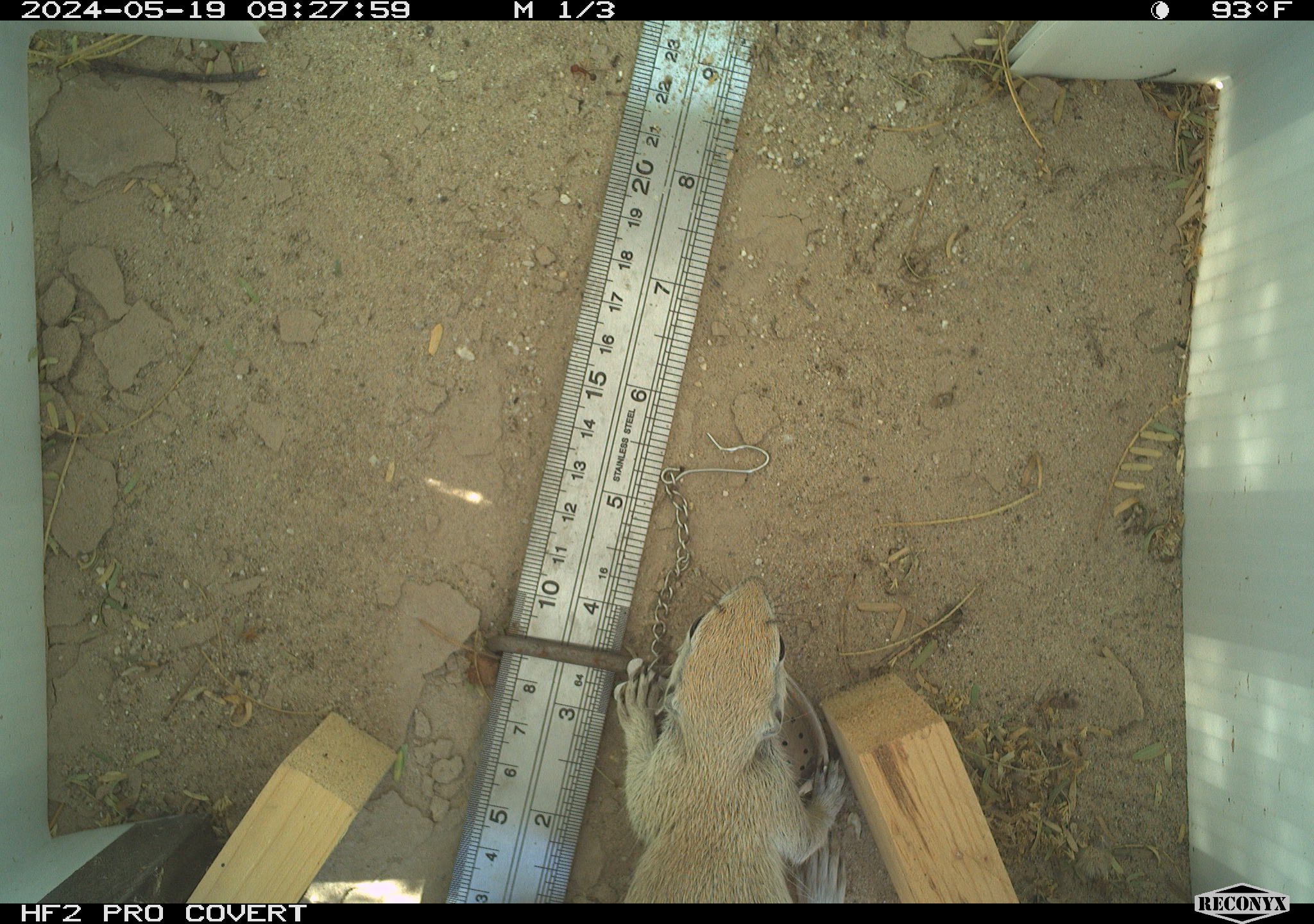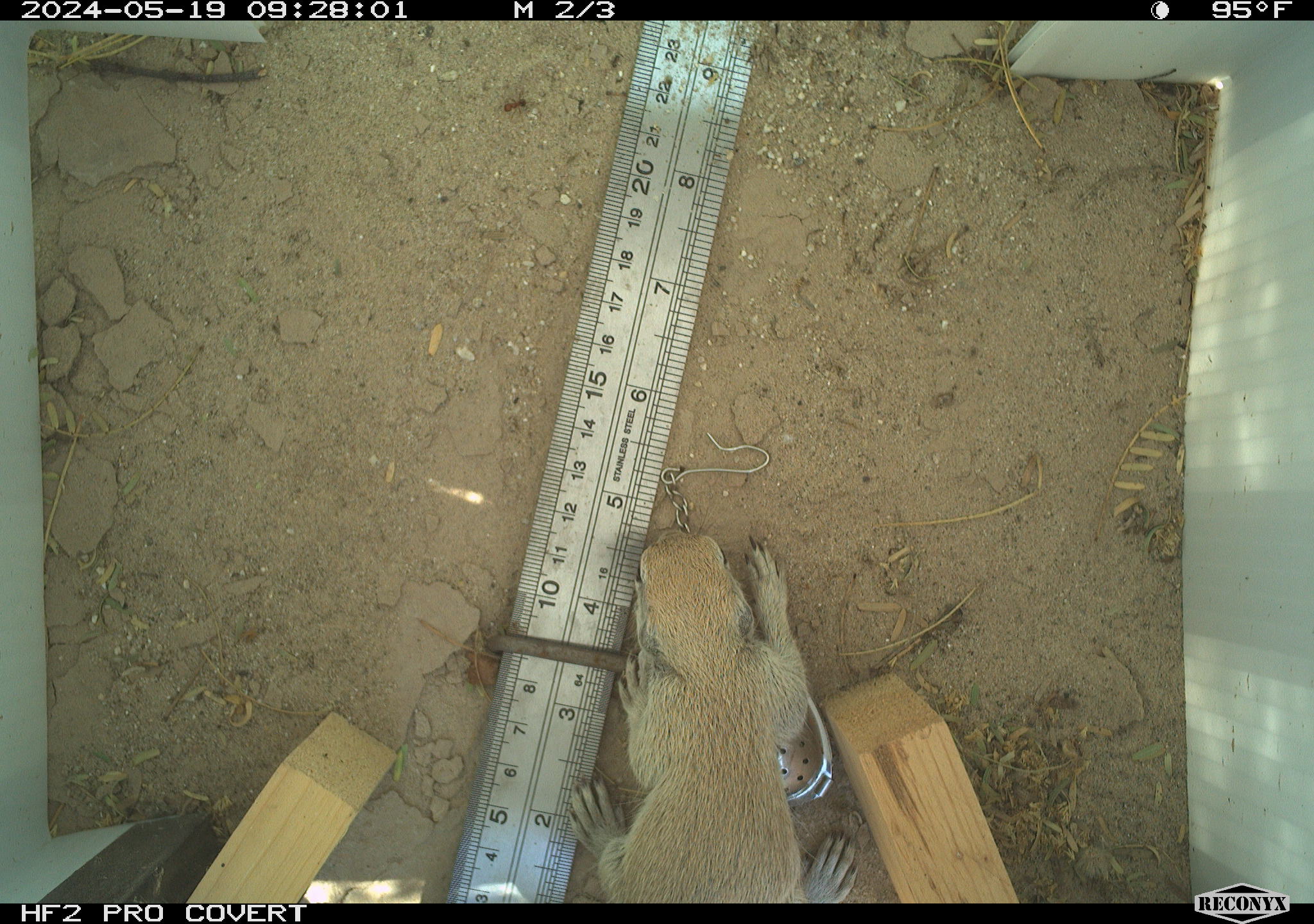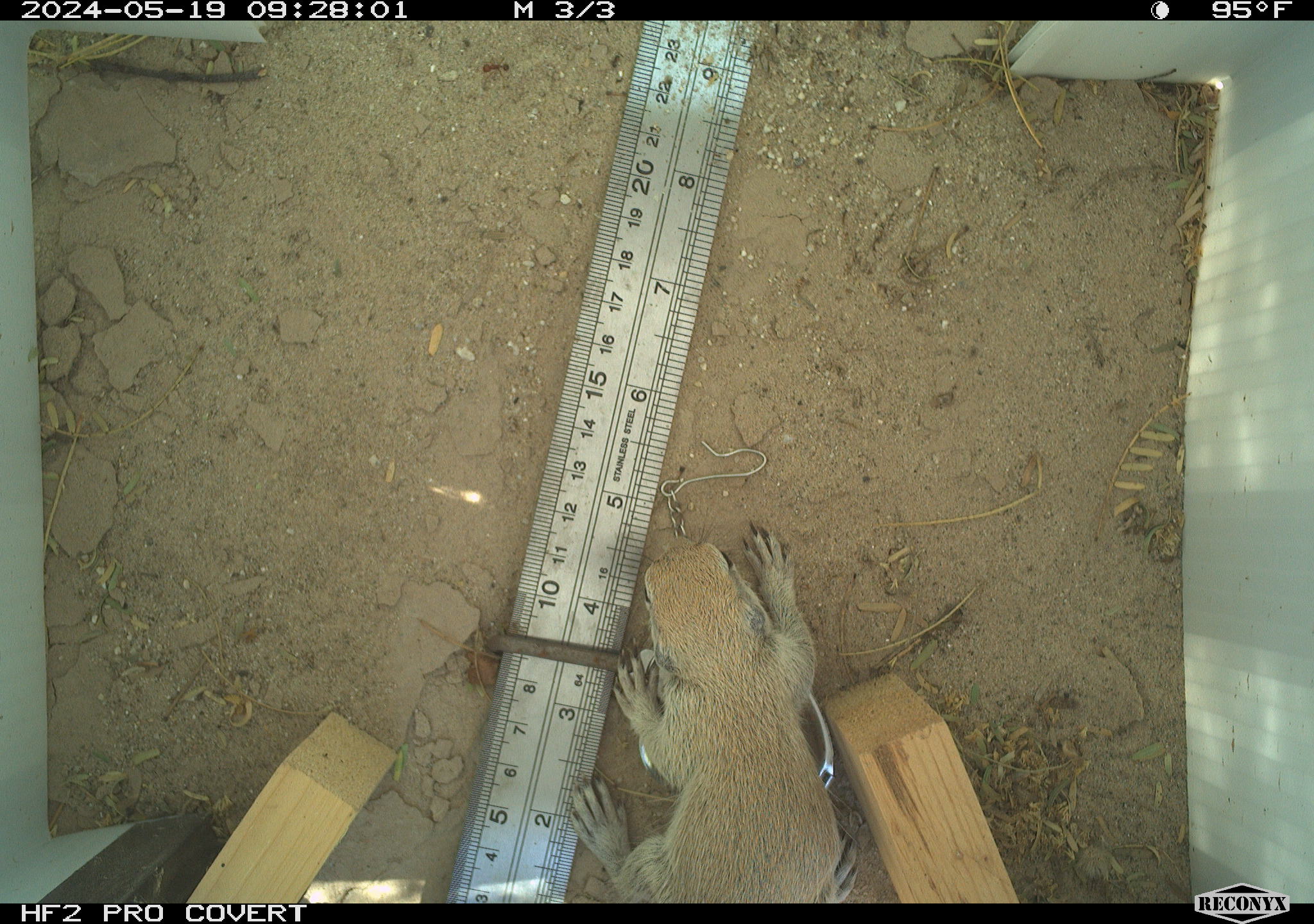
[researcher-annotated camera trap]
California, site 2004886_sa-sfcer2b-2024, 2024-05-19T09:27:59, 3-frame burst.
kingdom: Animalia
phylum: Chordata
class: Mammalia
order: Rodentia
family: Sciuridae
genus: Xerospermophilus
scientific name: Xerospermophilus tereticaudus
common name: round-tailed ground squirrel